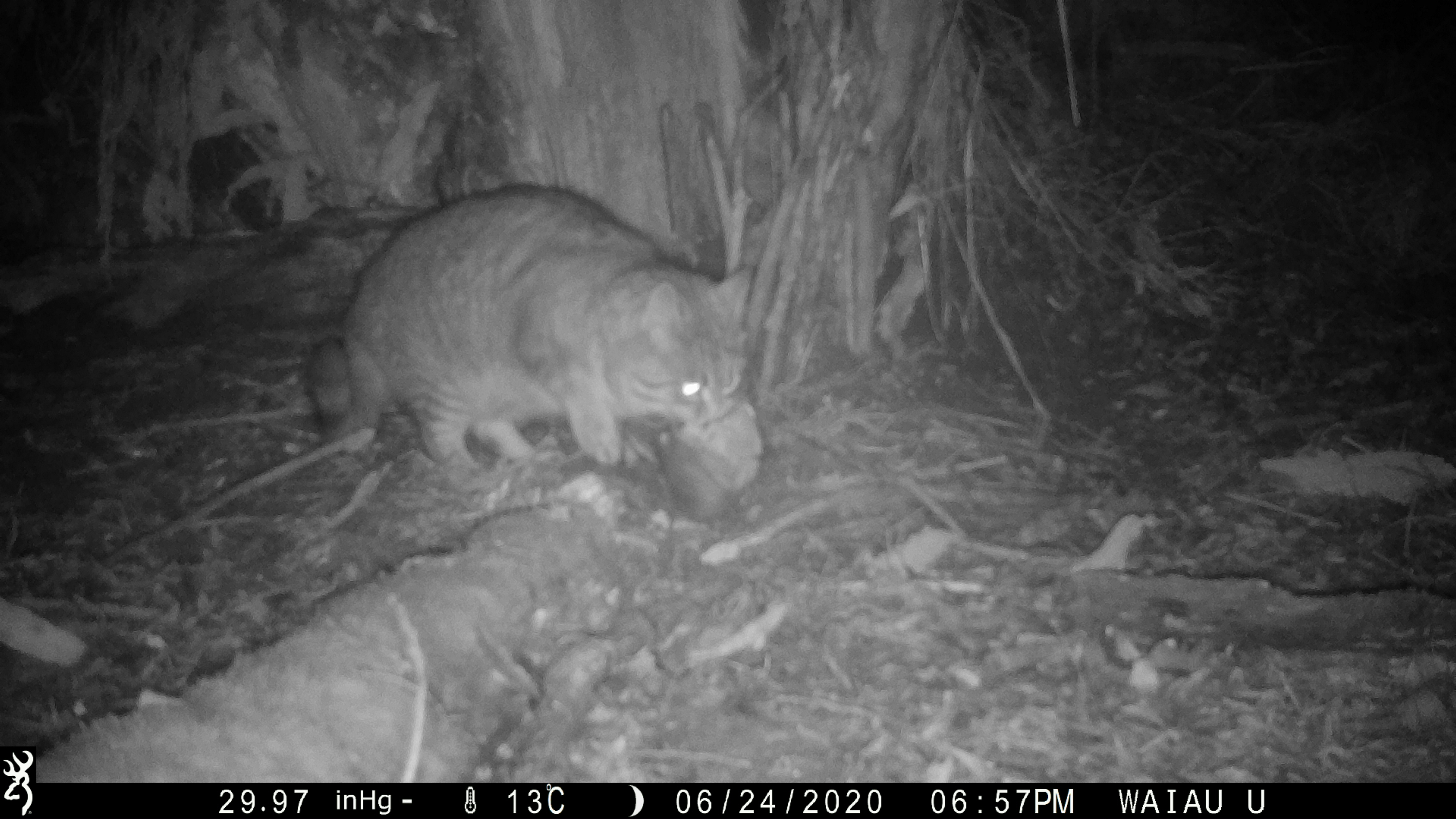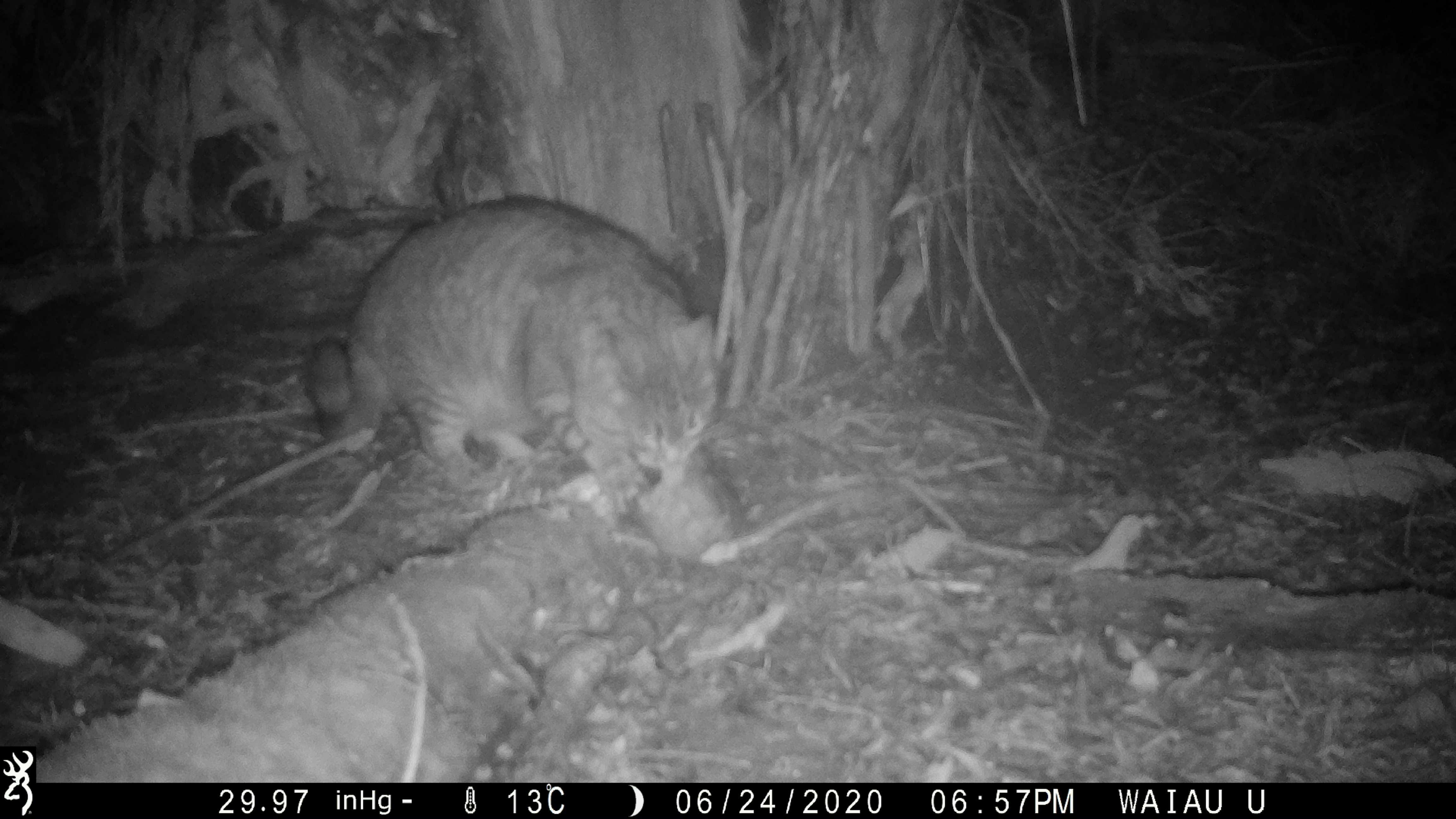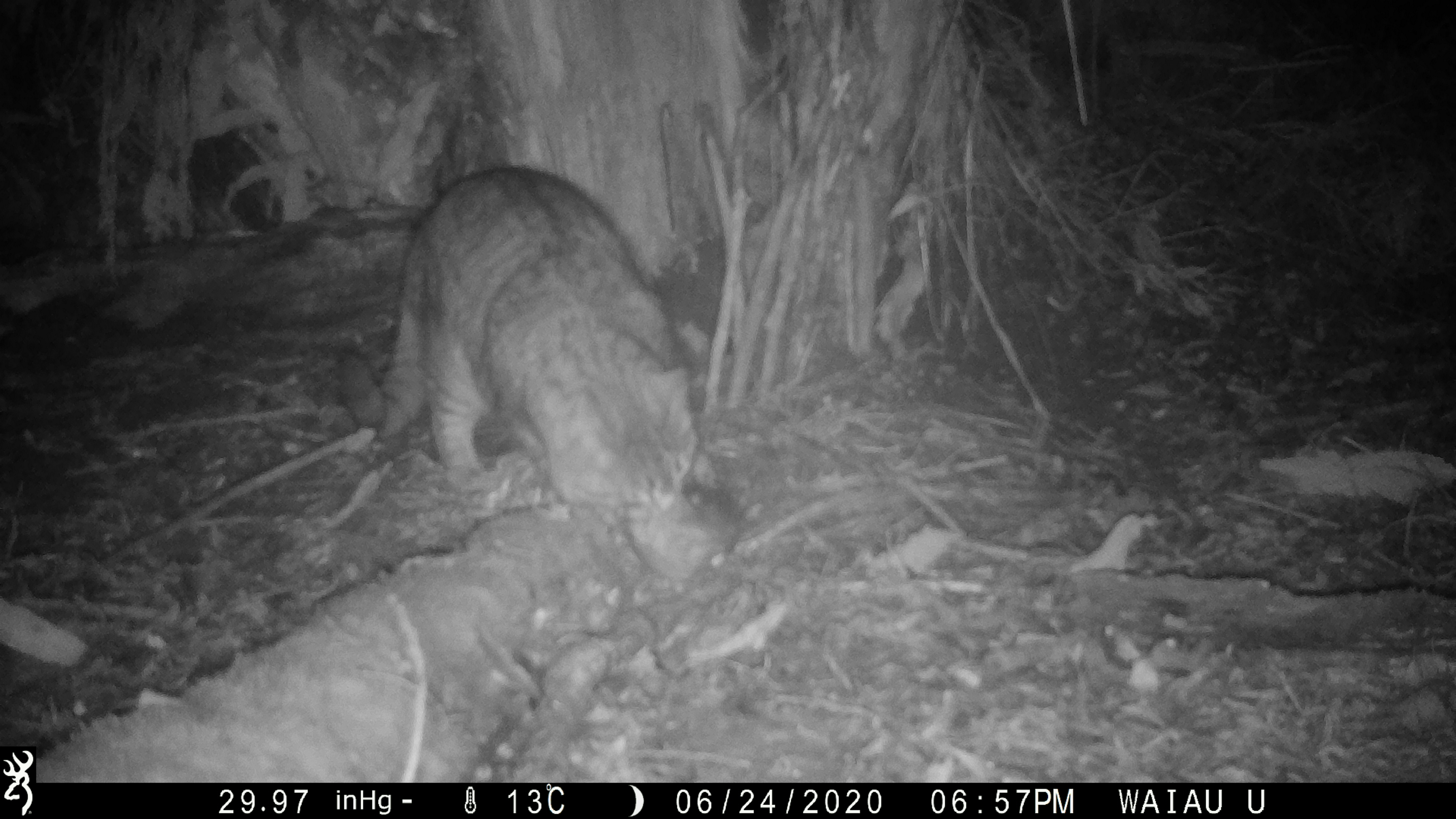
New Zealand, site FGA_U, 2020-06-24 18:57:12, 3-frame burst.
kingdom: Animalia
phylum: Chordata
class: Mammalia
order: Carnivora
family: Felidae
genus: Felis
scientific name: Felis catus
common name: domestic cat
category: cat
Cat (domestic cat) (Felis catus).